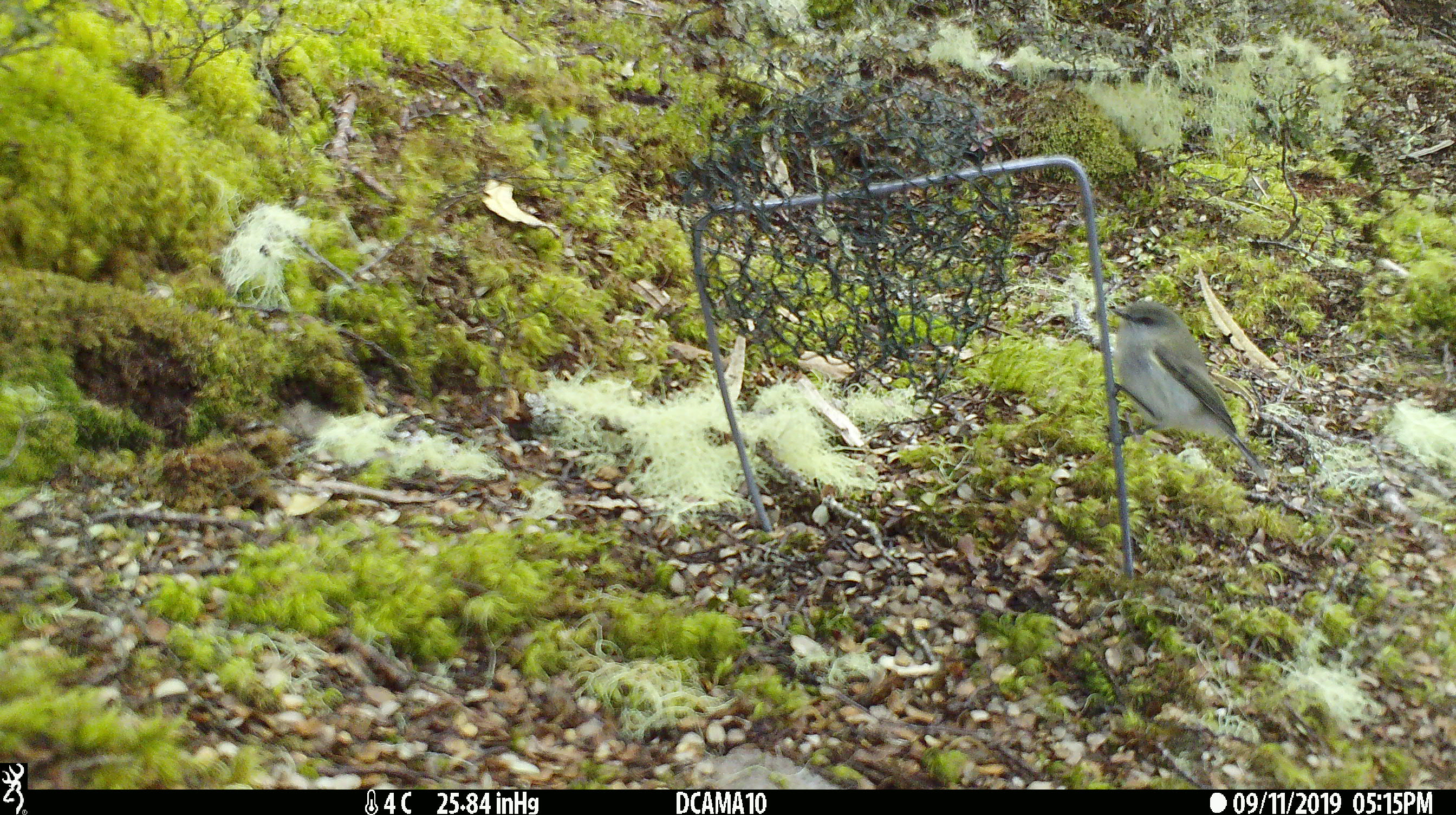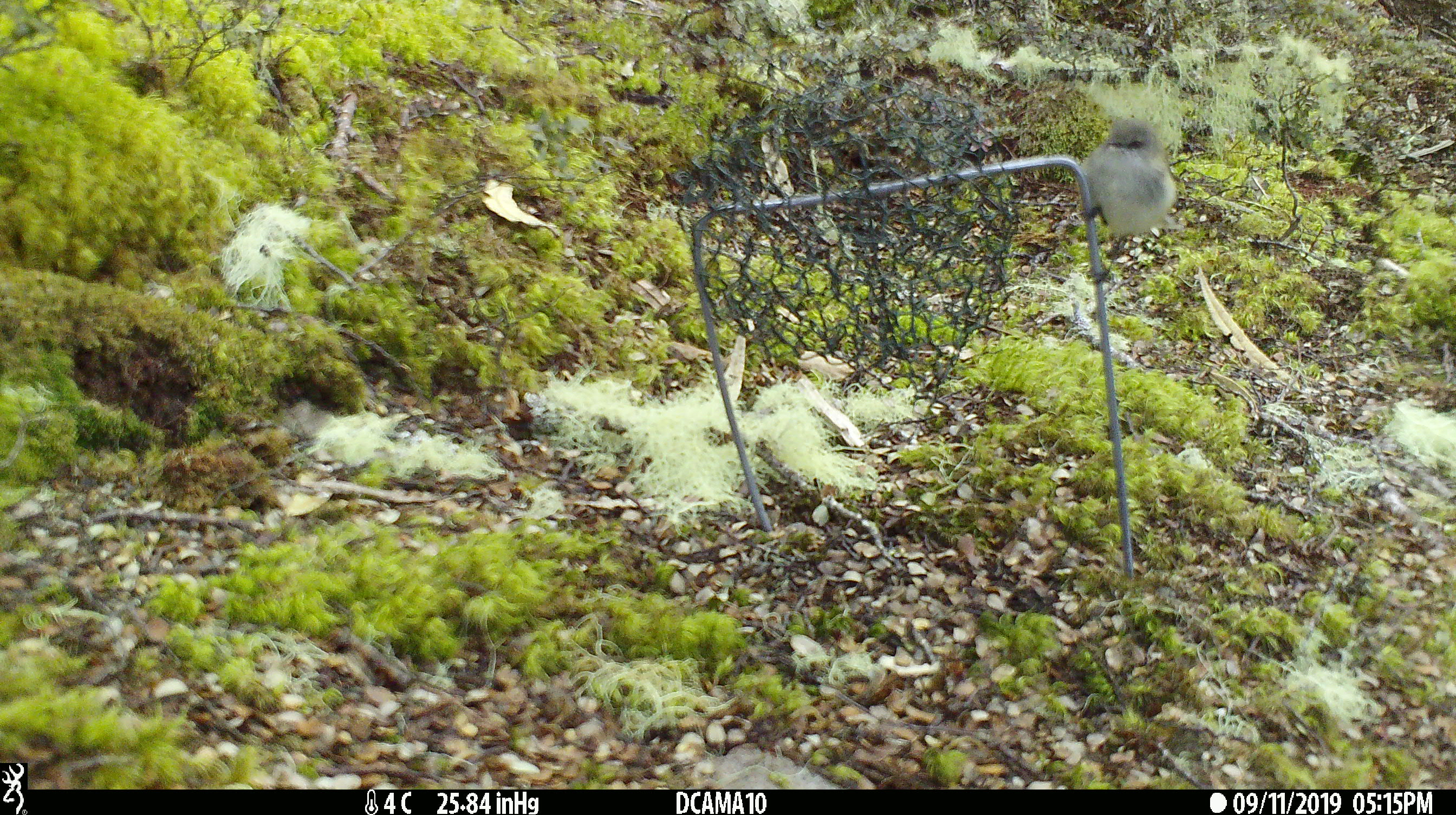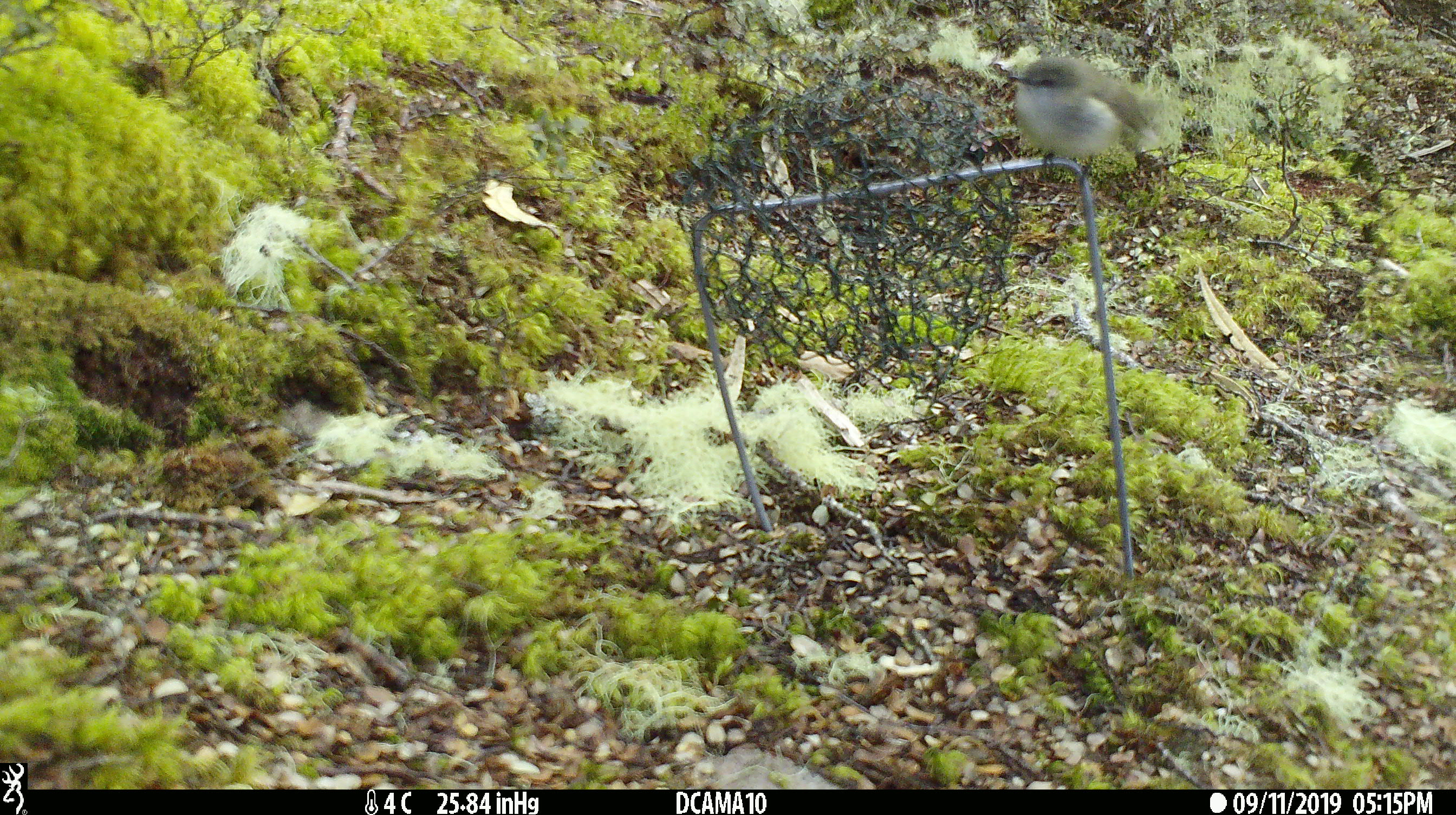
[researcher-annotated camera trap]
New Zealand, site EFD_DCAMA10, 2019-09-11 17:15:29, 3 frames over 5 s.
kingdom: Animalia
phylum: Chordata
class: Aves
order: Passeriformes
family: Acanthizidae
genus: Gerygone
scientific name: Gerygone igata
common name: grey warbler